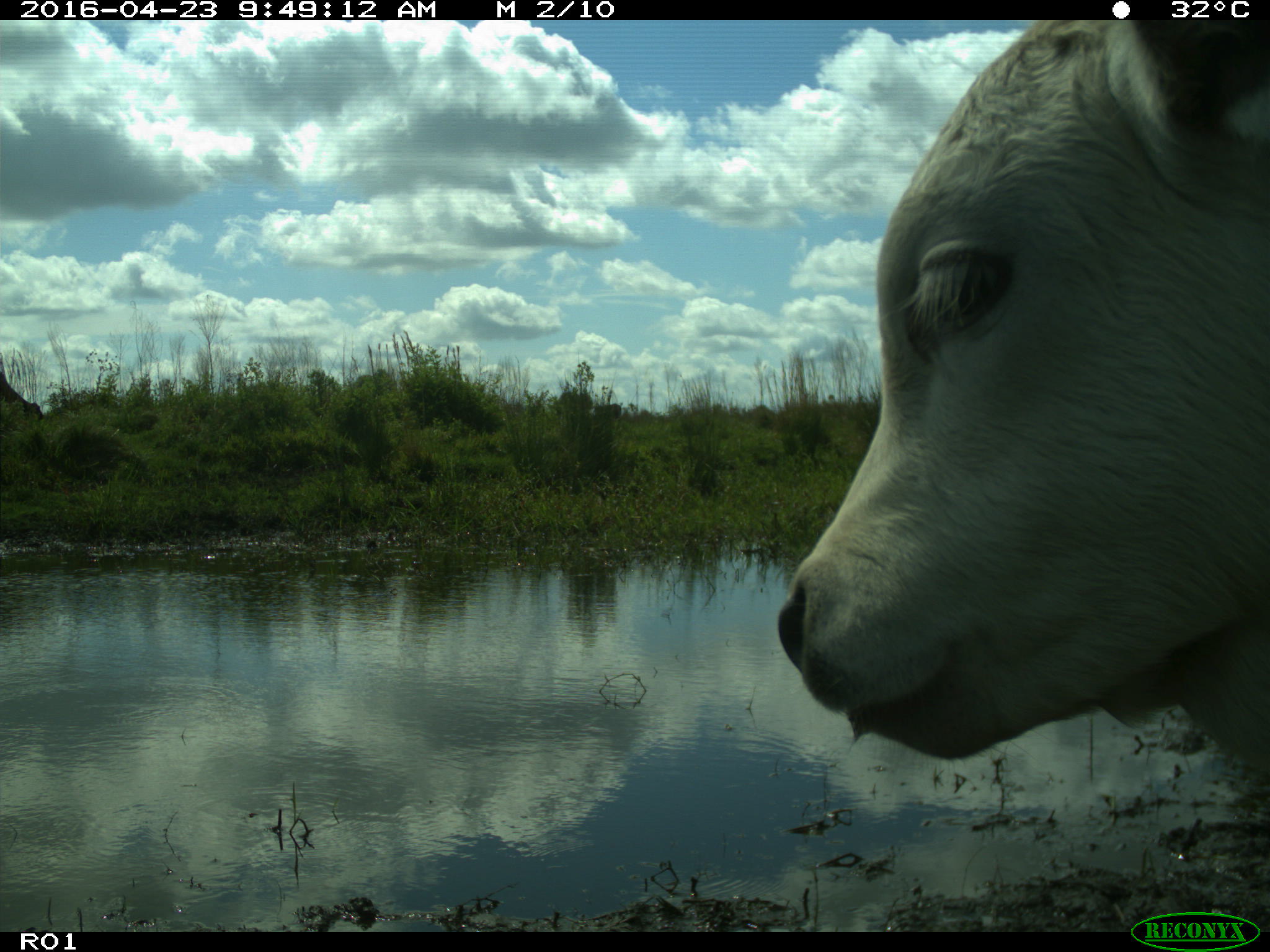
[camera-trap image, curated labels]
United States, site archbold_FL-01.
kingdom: Animalia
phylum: Chordata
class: Mammalia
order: Artiodactyla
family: Bovidae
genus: Bos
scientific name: Bos taurus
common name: domestic cow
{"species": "Bos taurus (domestic cow)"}